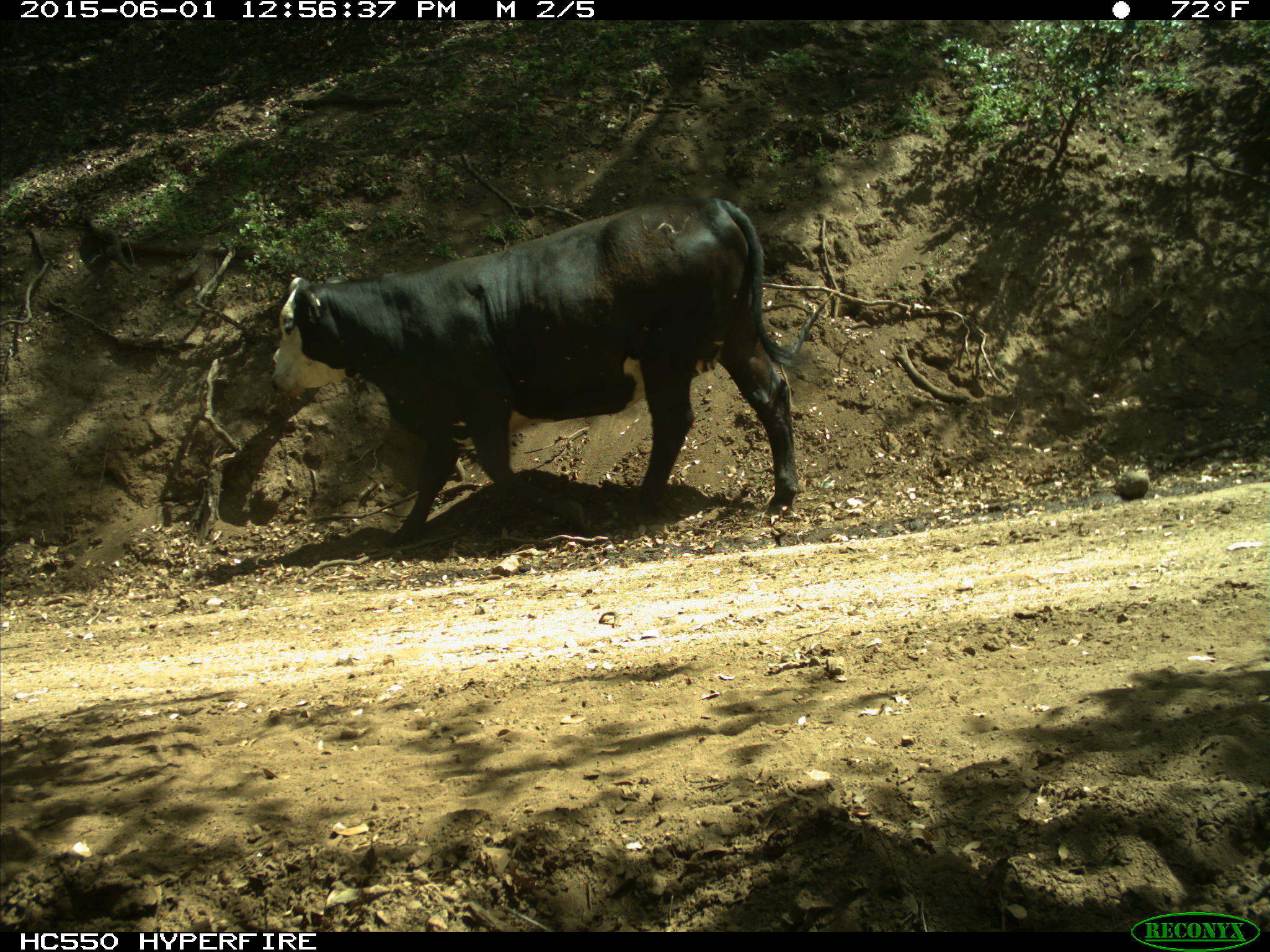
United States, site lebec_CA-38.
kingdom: Animalia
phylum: Chordata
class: Mammalia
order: Artiodactyla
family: Bovidae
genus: Bos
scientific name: Bos taurus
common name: domestic cow